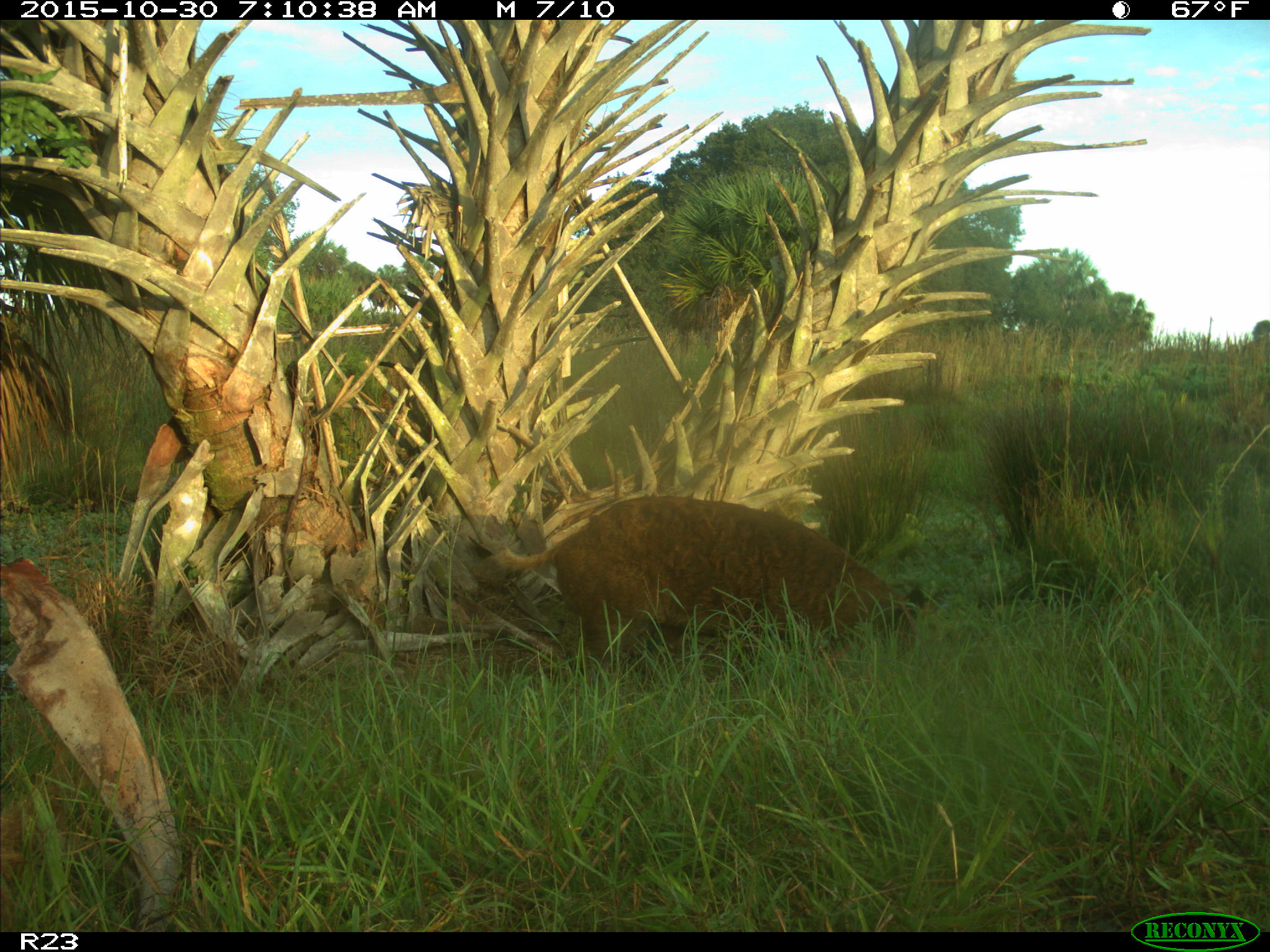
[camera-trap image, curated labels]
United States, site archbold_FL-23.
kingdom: Animalia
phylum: Chordata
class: Mammalia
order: Artiodactyla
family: Suidae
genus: Sus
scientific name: Sus scrofa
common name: wild boar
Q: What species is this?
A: Sus scrofa (wild boar).